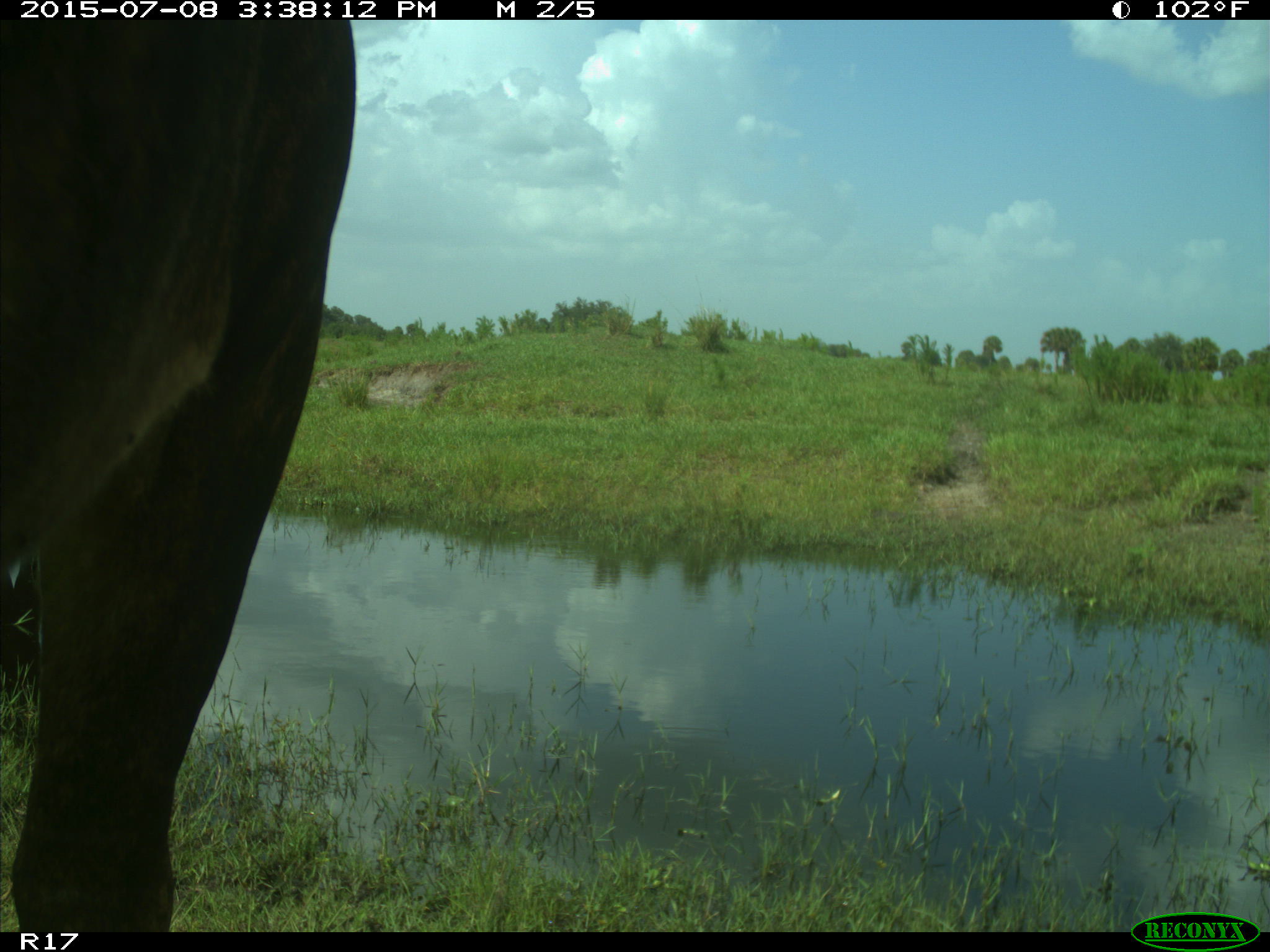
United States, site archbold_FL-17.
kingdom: Animalia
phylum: Chordata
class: Mammalia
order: Artiodactyla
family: Bovidae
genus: Bos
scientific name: Bos taurus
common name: domestic cow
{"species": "Bos taurus (domestic cow)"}